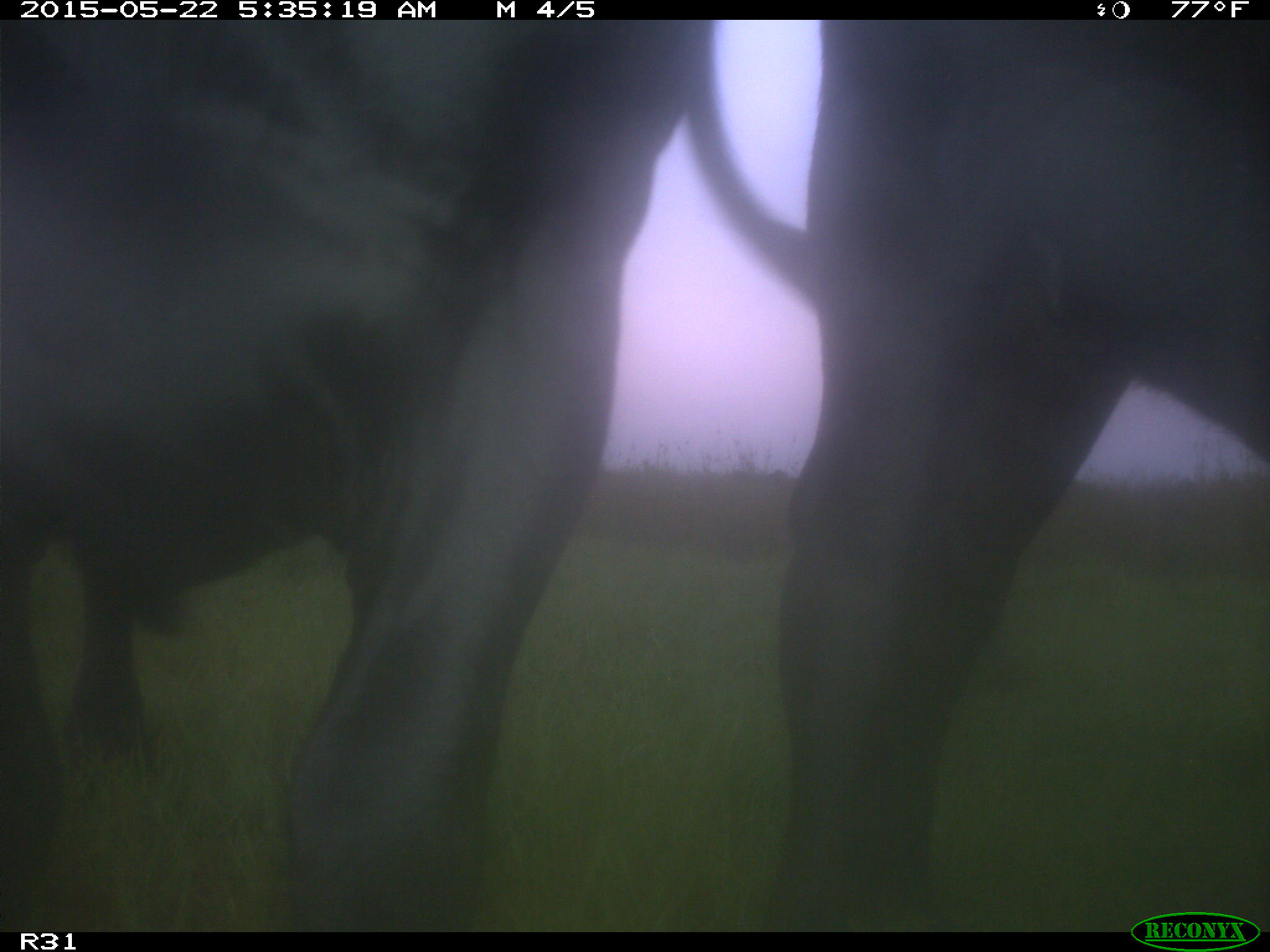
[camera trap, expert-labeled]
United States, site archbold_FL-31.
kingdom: Animalia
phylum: Chordata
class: Mammalia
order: Artiodactyla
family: Bovidae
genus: Bos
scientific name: Bos taurus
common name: domestic cow